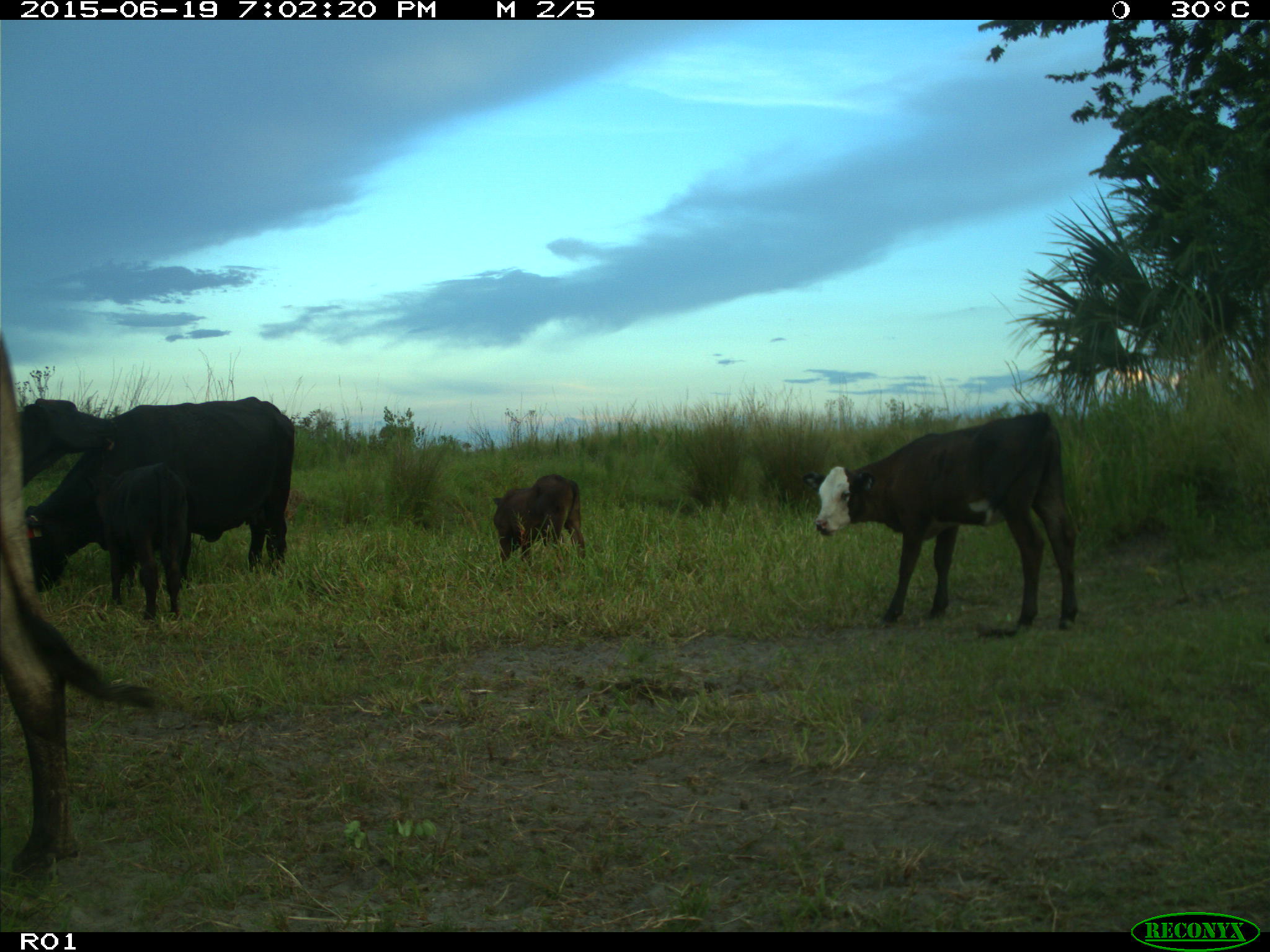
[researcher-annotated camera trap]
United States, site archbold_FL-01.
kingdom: Animalia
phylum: Chordata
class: Mammalia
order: Artiodactyla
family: Bovidae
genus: Bos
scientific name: Bos taurus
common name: domestic cow